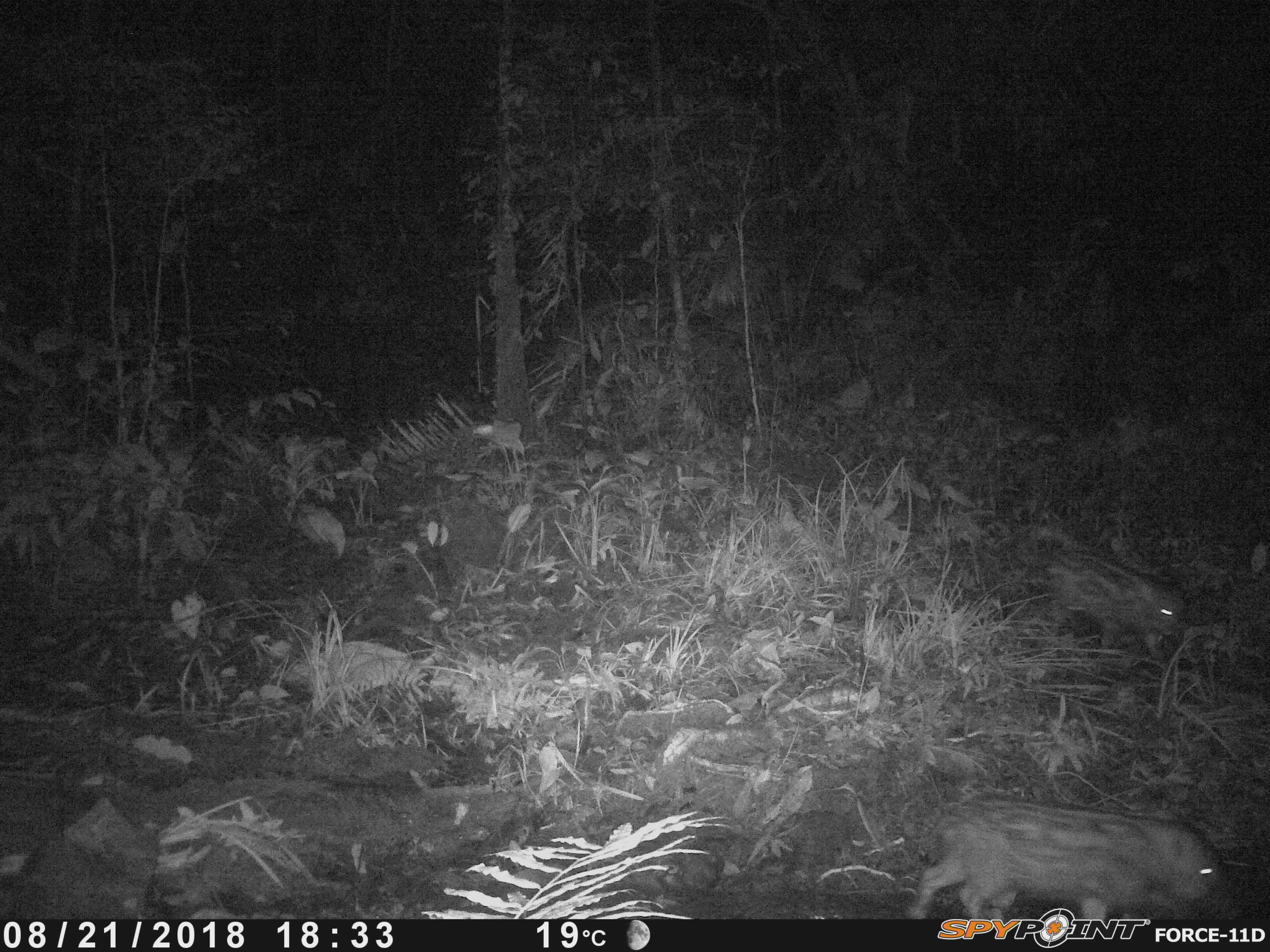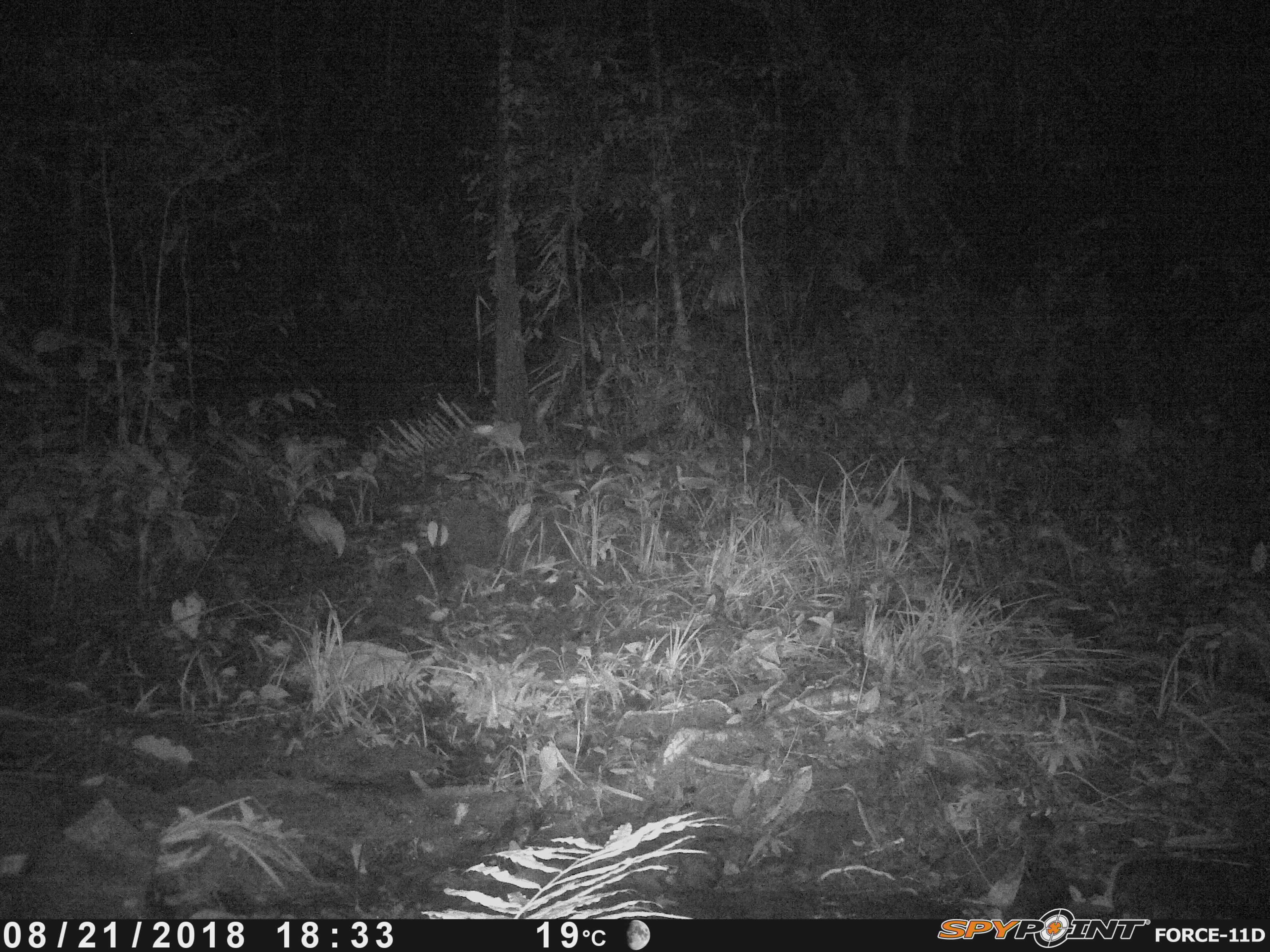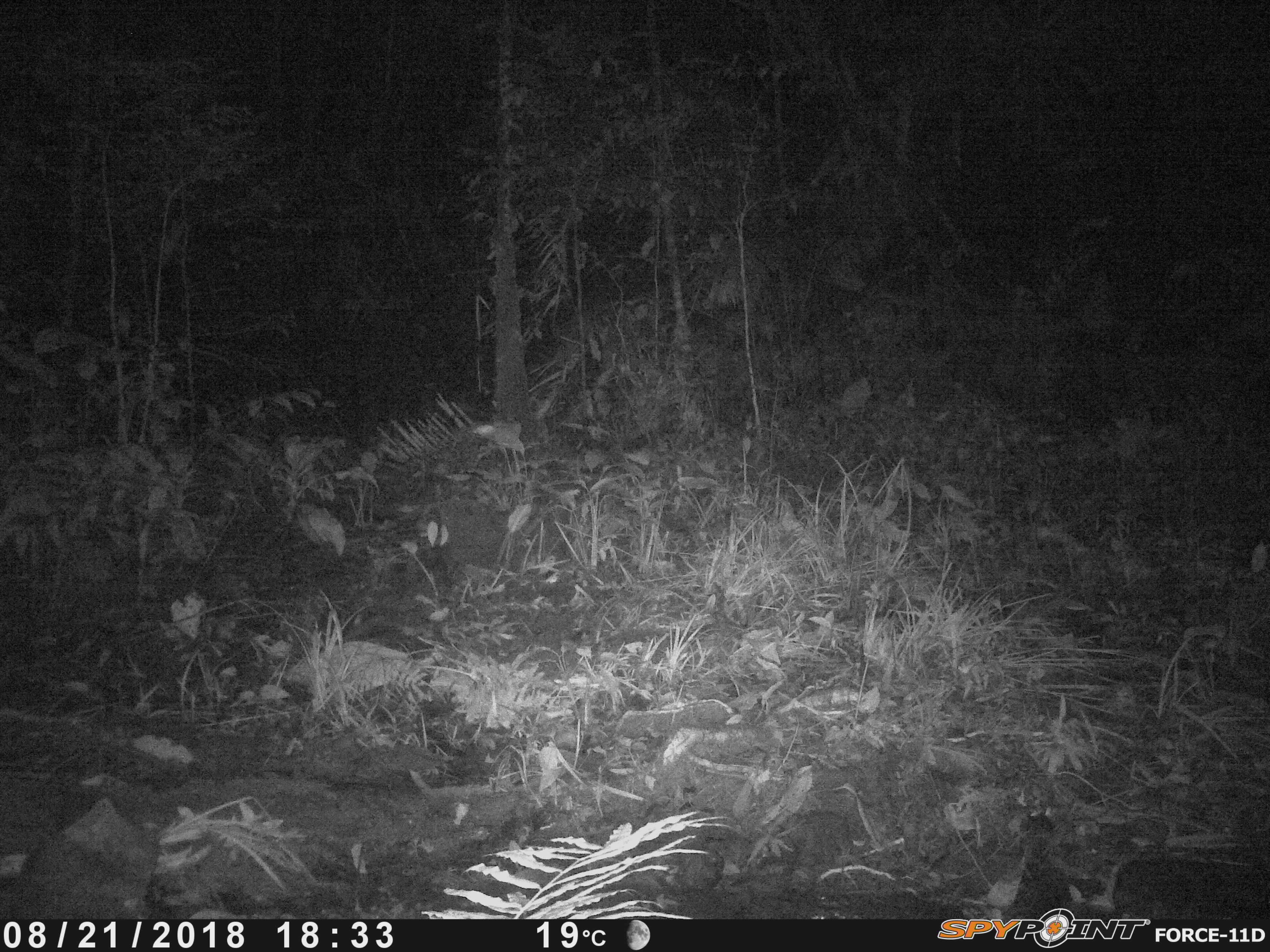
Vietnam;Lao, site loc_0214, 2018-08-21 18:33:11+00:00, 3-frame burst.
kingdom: Animalia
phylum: Chordata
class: Mammalia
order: Artiodactyla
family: Suidae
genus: Sus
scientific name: Sus scrofa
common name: eurasian wild pig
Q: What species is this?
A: Eurasian wild pig (Sus scrofa).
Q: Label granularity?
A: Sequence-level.